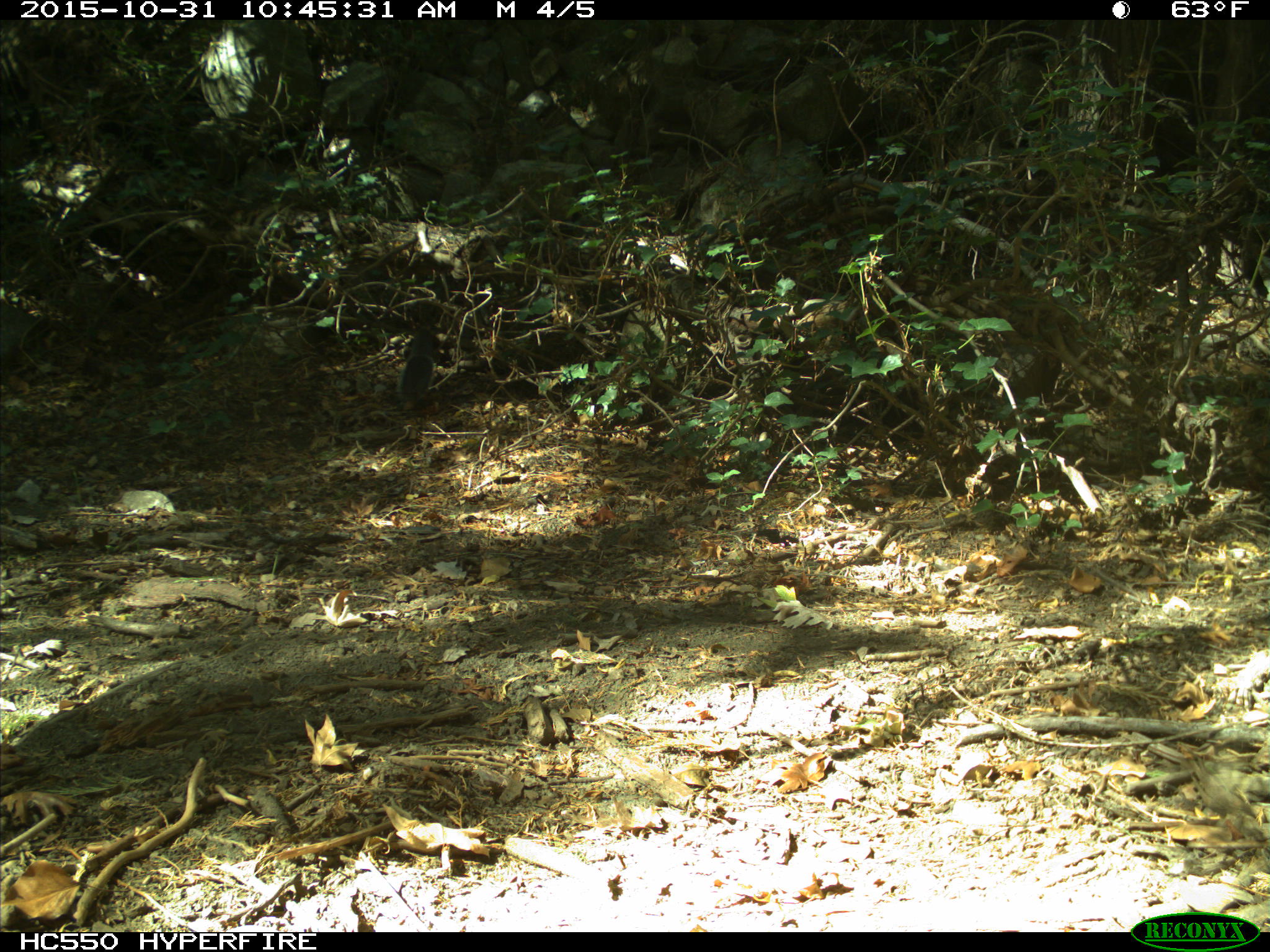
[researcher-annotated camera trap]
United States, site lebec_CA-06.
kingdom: Animalia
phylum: Chordata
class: Mammalia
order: Rodentia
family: Sciuridae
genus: Sciurus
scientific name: Sciurus carolinensis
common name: eastern gray squirrel